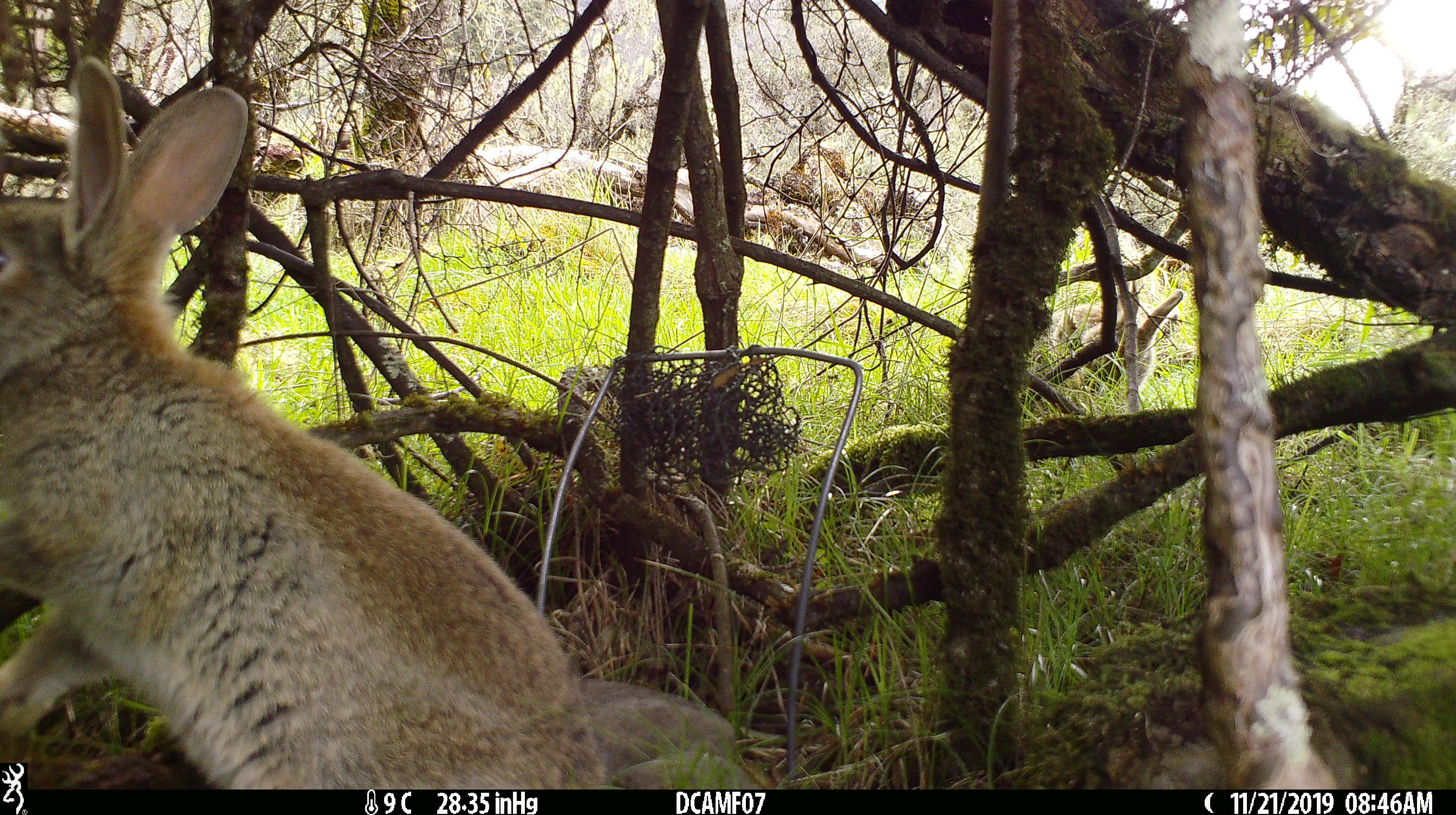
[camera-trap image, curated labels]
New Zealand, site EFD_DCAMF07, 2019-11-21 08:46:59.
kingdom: Animalia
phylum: Chordata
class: Mammalia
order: Lagomorpha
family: Leporidae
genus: Oryctolagus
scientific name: Oryctolagus cuniculus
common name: european rabbit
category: rabbit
Rabbit (european rabbit) (Oryctolagus cuniculus).